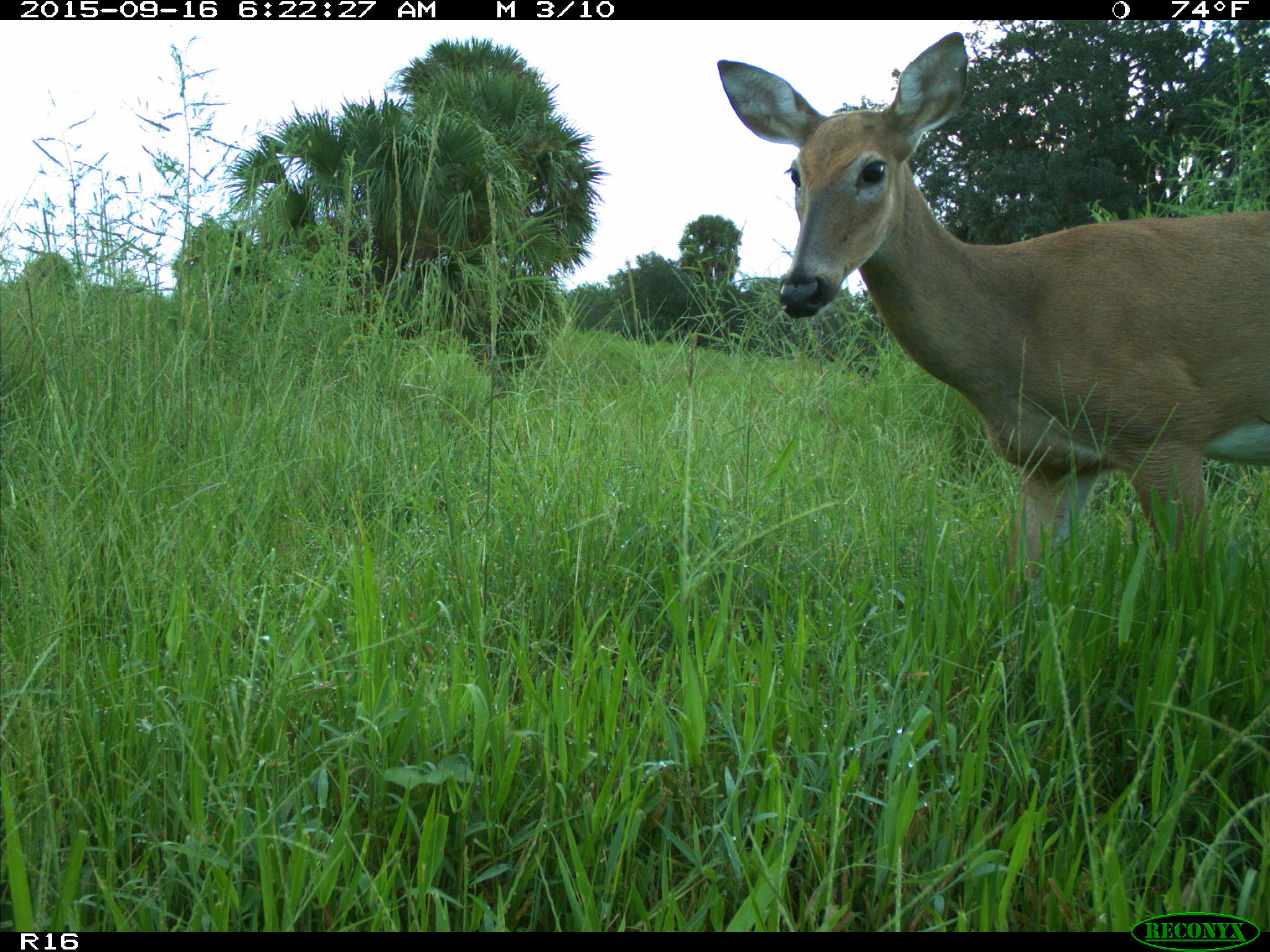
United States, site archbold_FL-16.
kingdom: Animalia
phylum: Chordata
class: Mammalia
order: Artiodactyla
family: Cervidae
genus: Odocoileus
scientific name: Odocoileus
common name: deer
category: unidentified deer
Unidentified deer (deer) (Odocoileus).